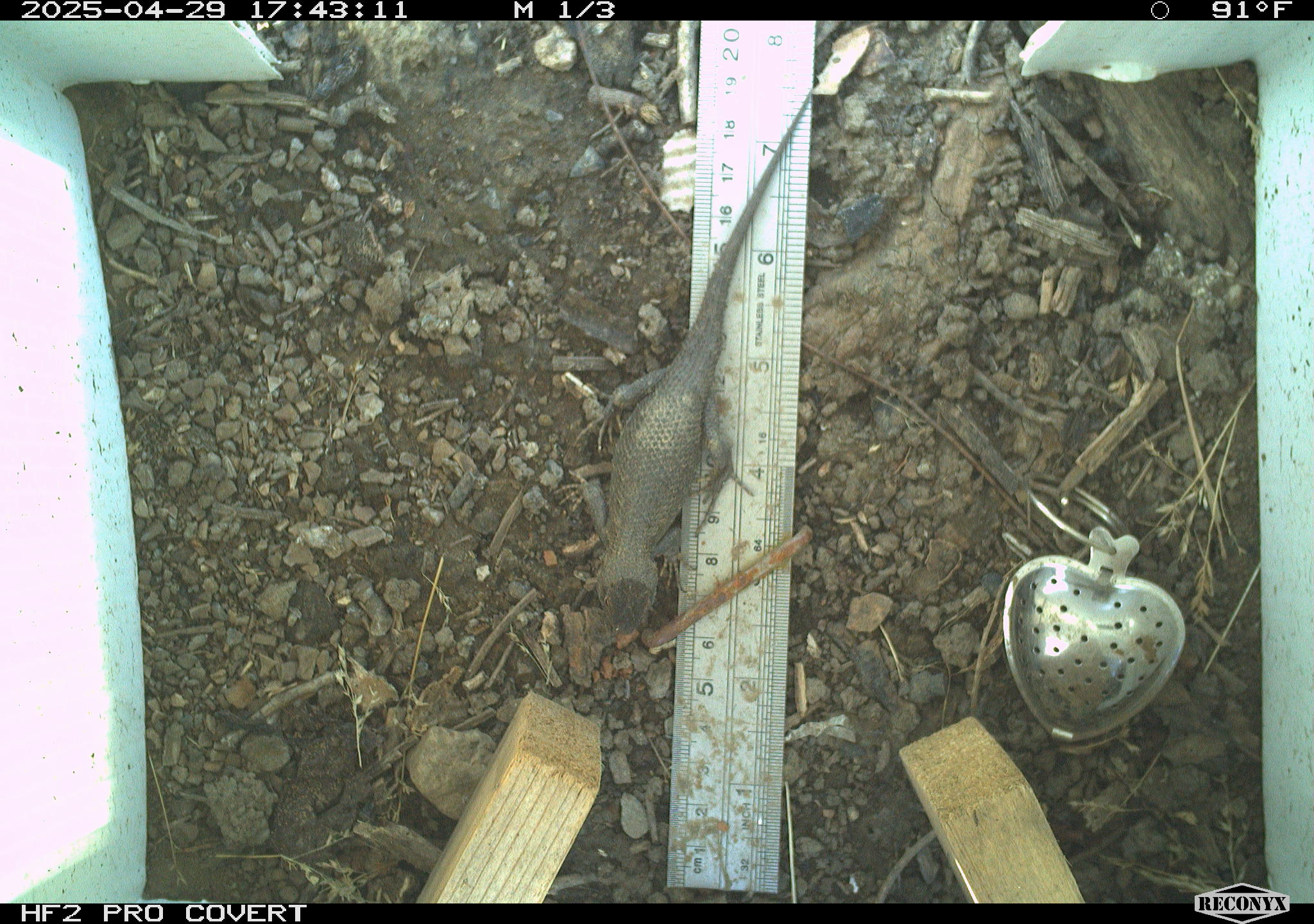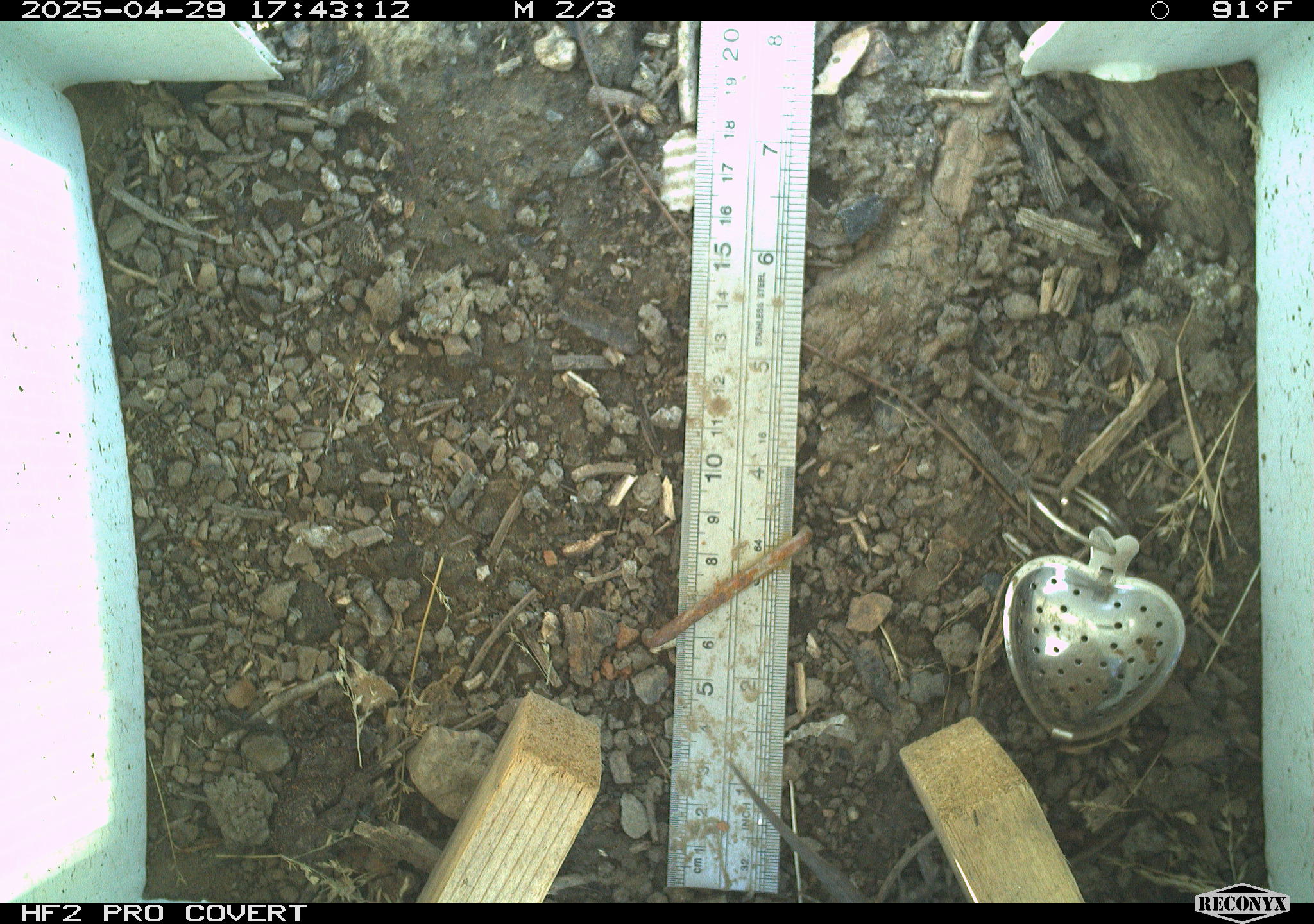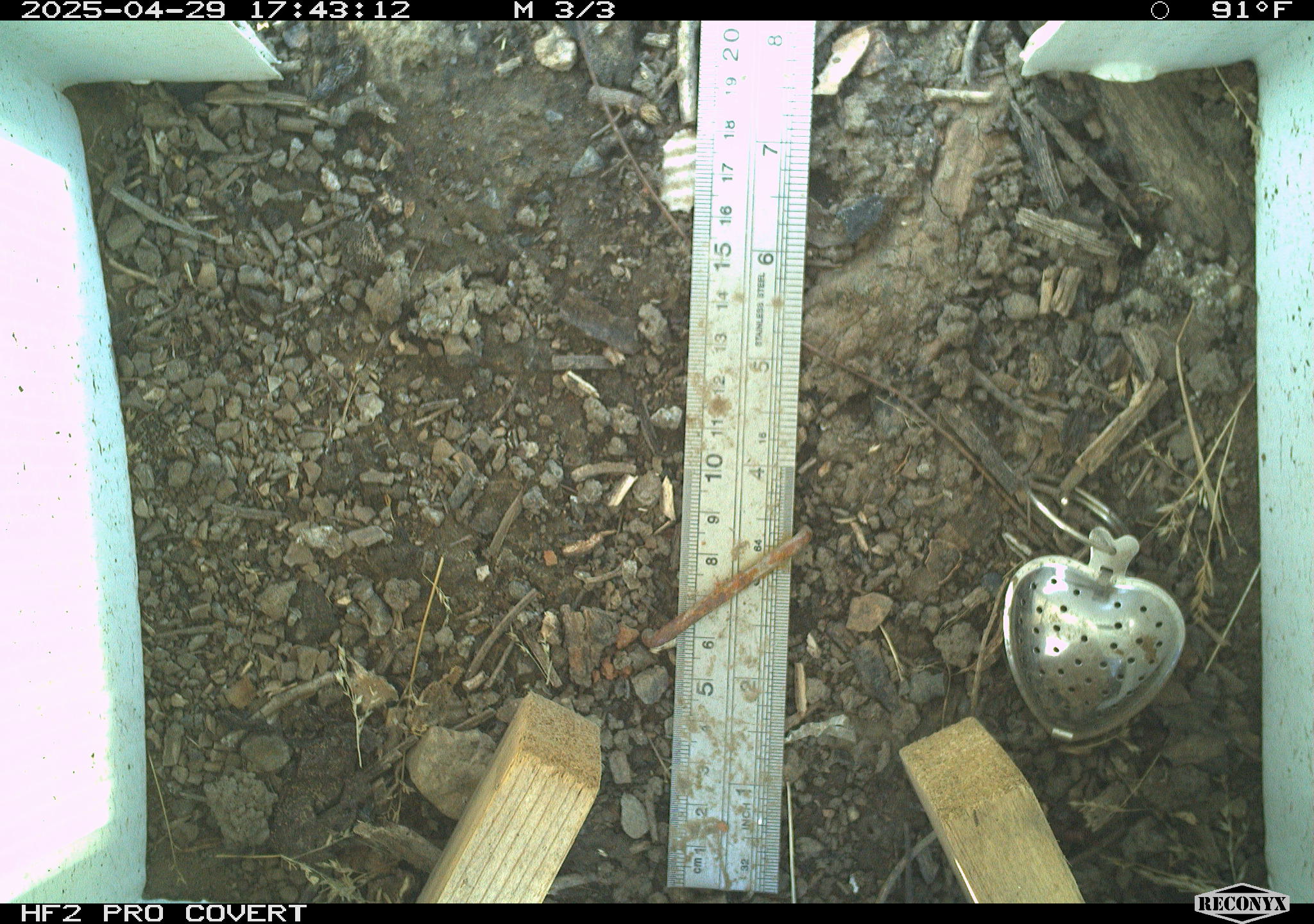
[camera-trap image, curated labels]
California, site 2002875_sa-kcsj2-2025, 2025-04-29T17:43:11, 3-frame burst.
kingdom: Animalia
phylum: Chordata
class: Reptilia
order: Squamata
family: Phrynosomatidae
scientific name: Phrynosomatidae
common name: north american spiny lizards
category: sceloporus/uta species